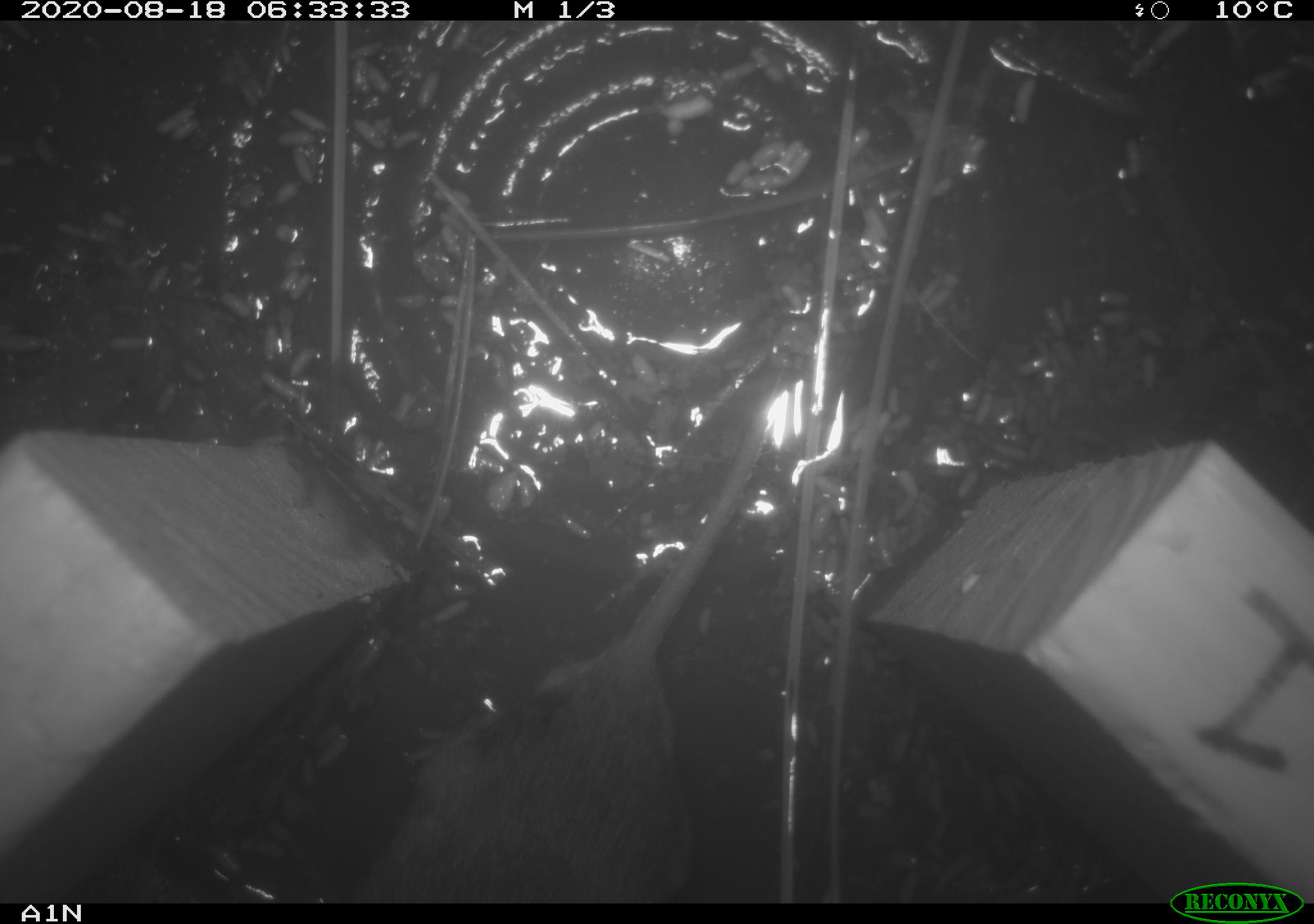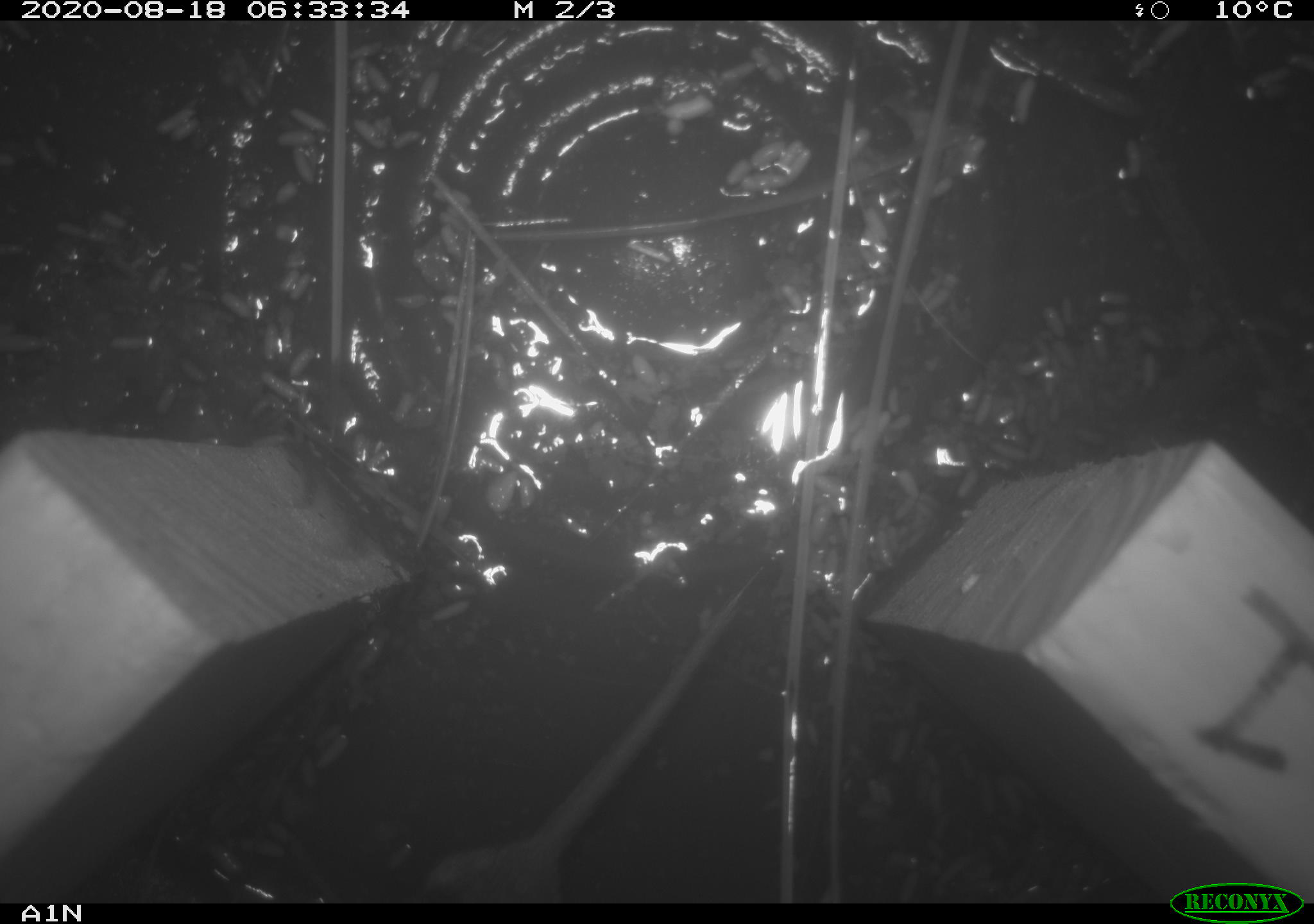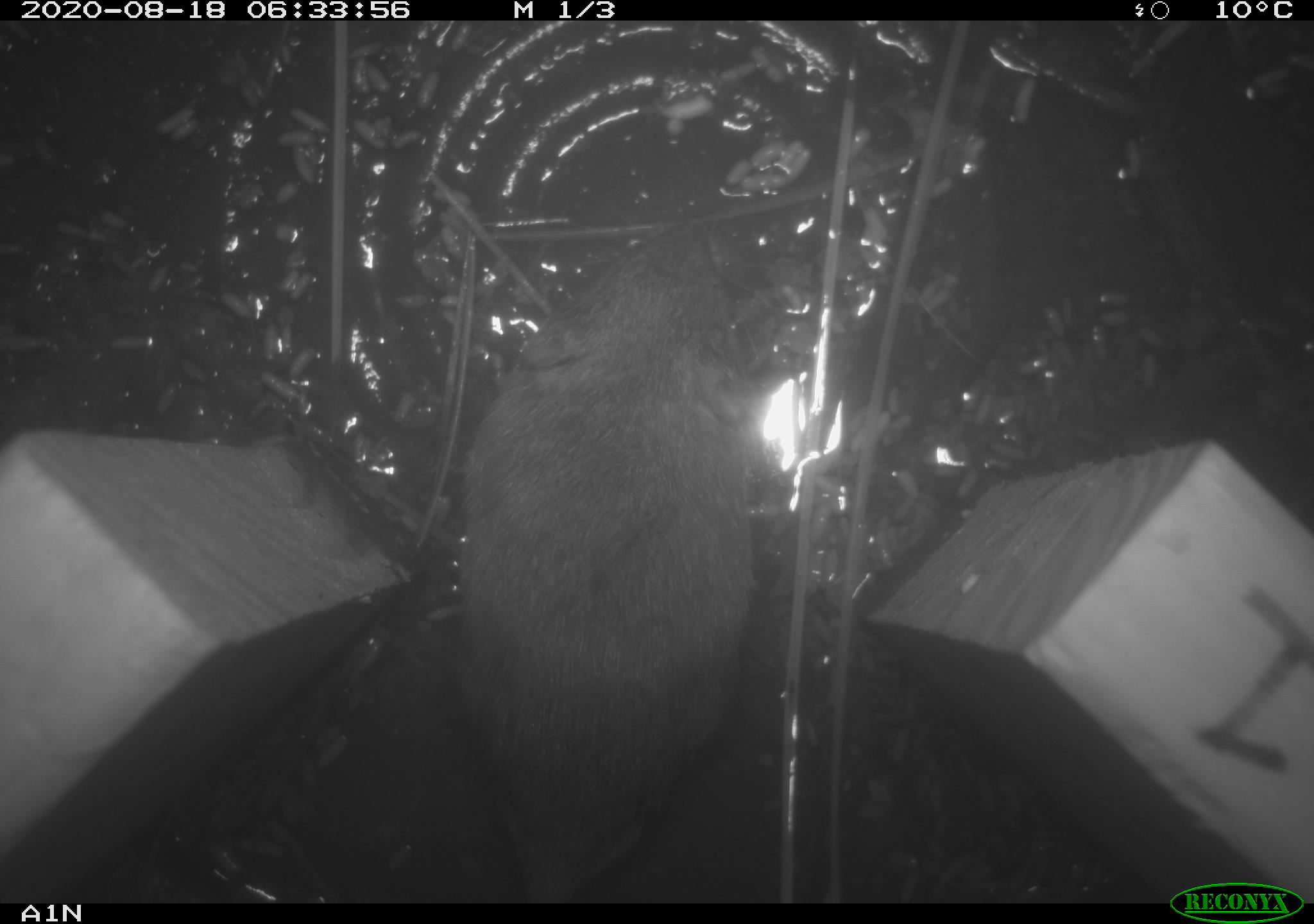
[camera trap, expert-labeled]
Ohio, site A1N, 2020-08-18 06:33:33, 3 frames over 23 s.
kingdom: Animalia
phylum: Chordata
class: Mammalia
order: Rodentia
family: Cricetidae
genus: Microtus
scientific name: Microtus pennsylvanicus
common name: meadow vole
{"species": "meadow vole (Microtus pennsylvanicus)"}